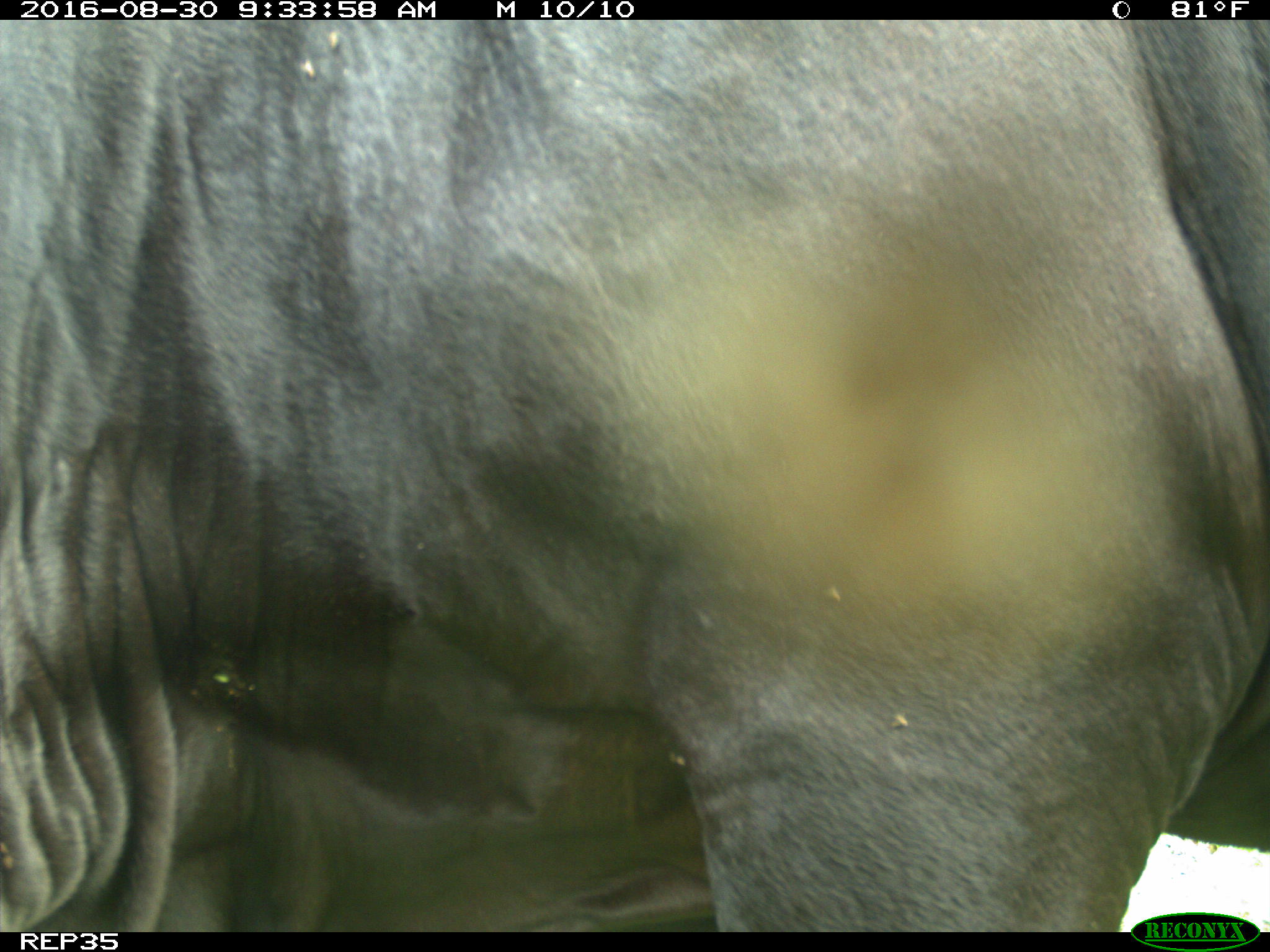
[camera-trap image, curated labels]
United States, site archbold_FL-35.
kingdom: Animalia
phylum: Chordata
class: Mammalia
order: Artiodactyla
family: Bovidae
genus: Bos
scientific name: Bos taurus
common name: domestic cow